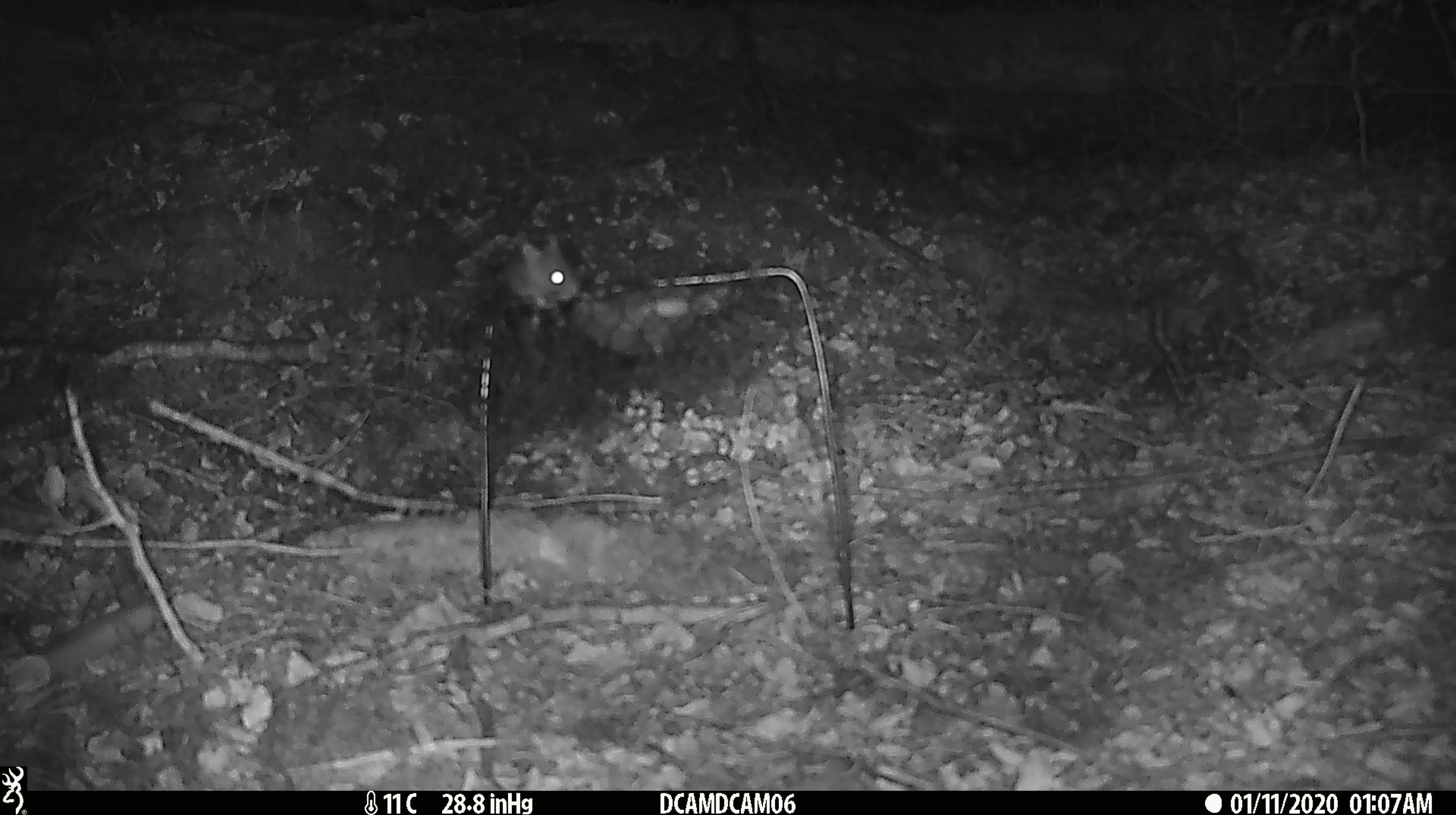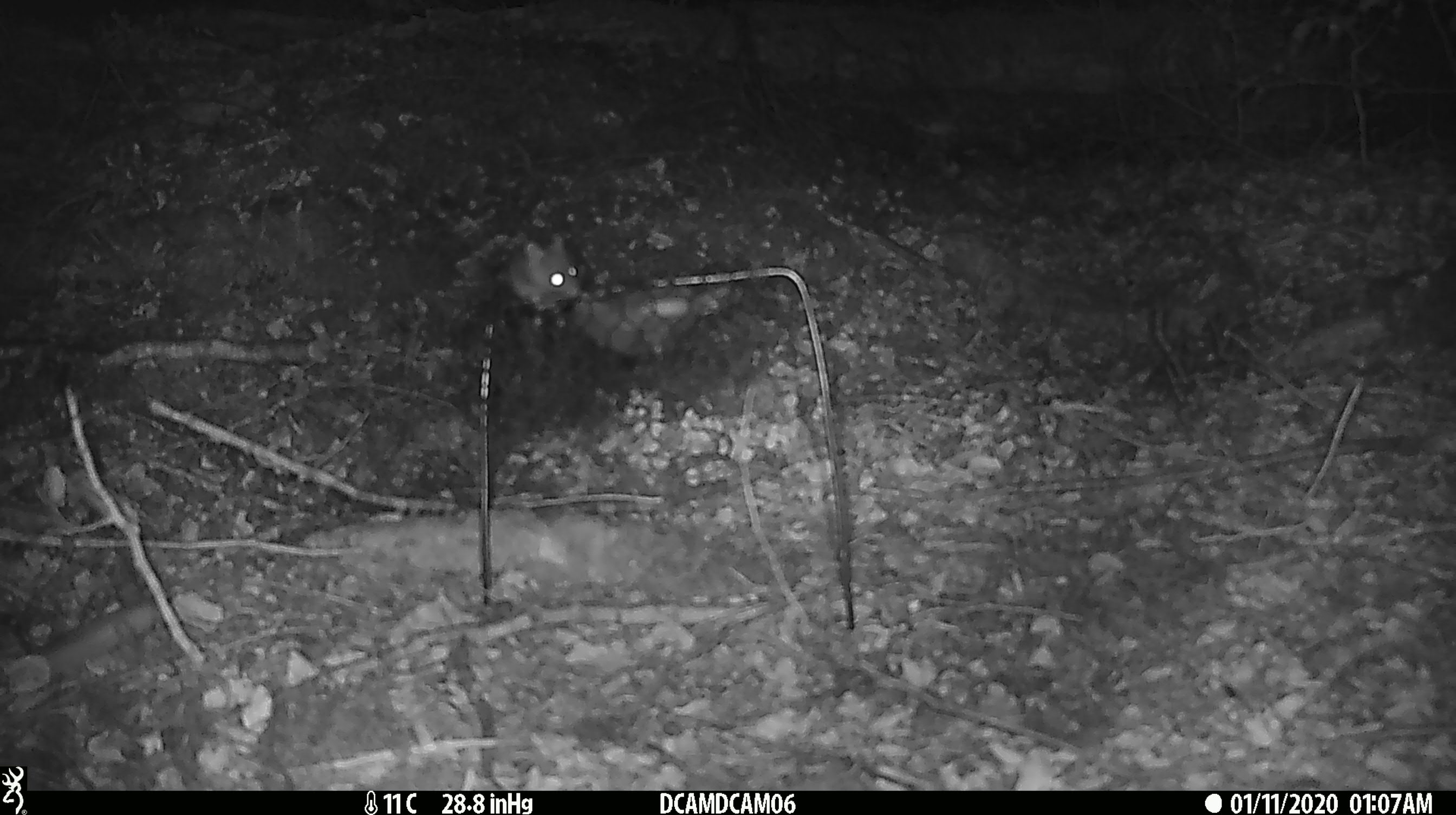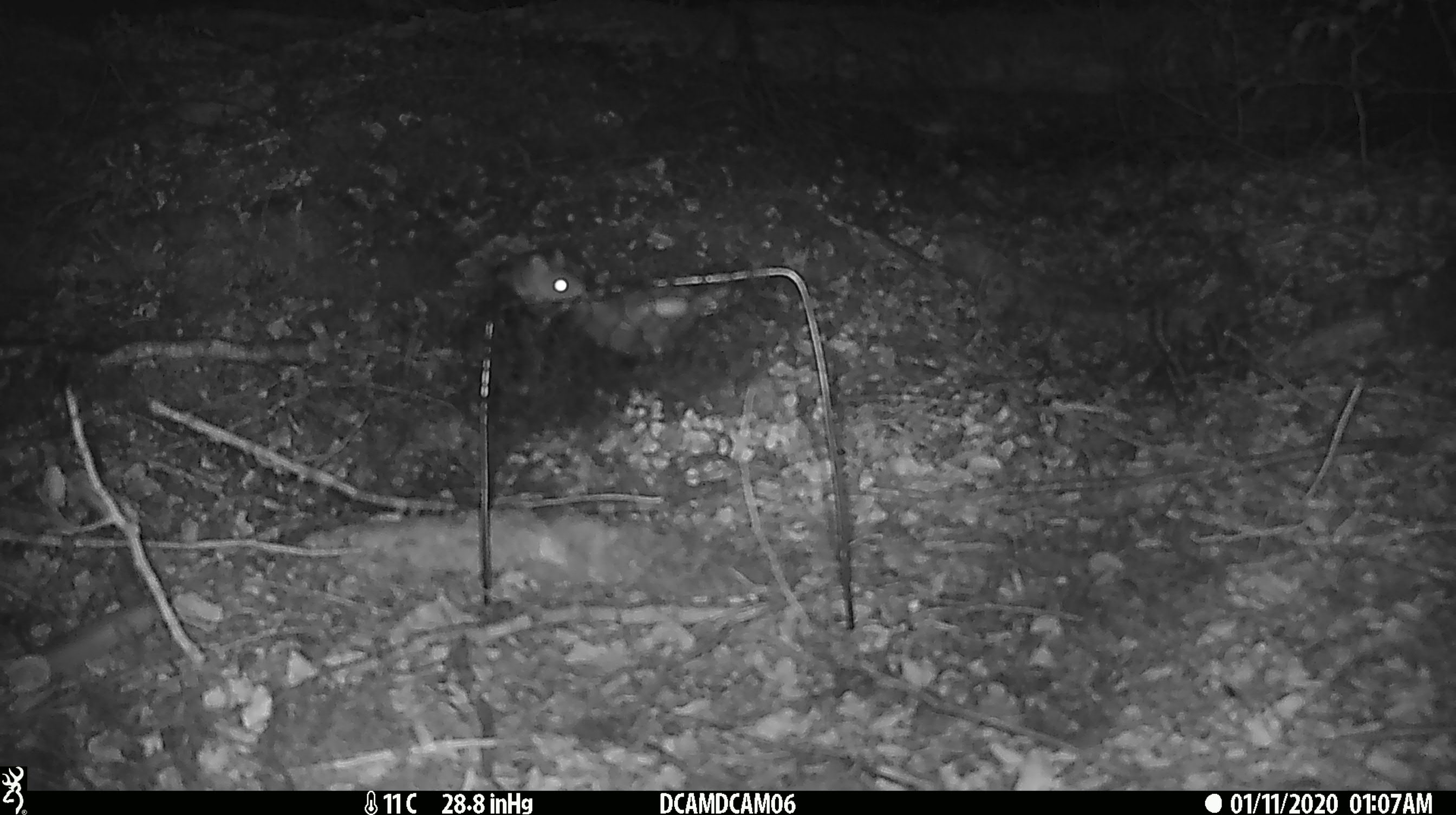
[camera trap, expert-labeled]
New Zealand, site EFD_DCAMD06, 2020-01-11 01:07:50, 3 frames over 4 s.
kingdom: Animalia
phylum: Chordata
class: Mammalia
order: Rodentia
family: Muridae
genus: Mus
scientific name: Mus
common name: mouse